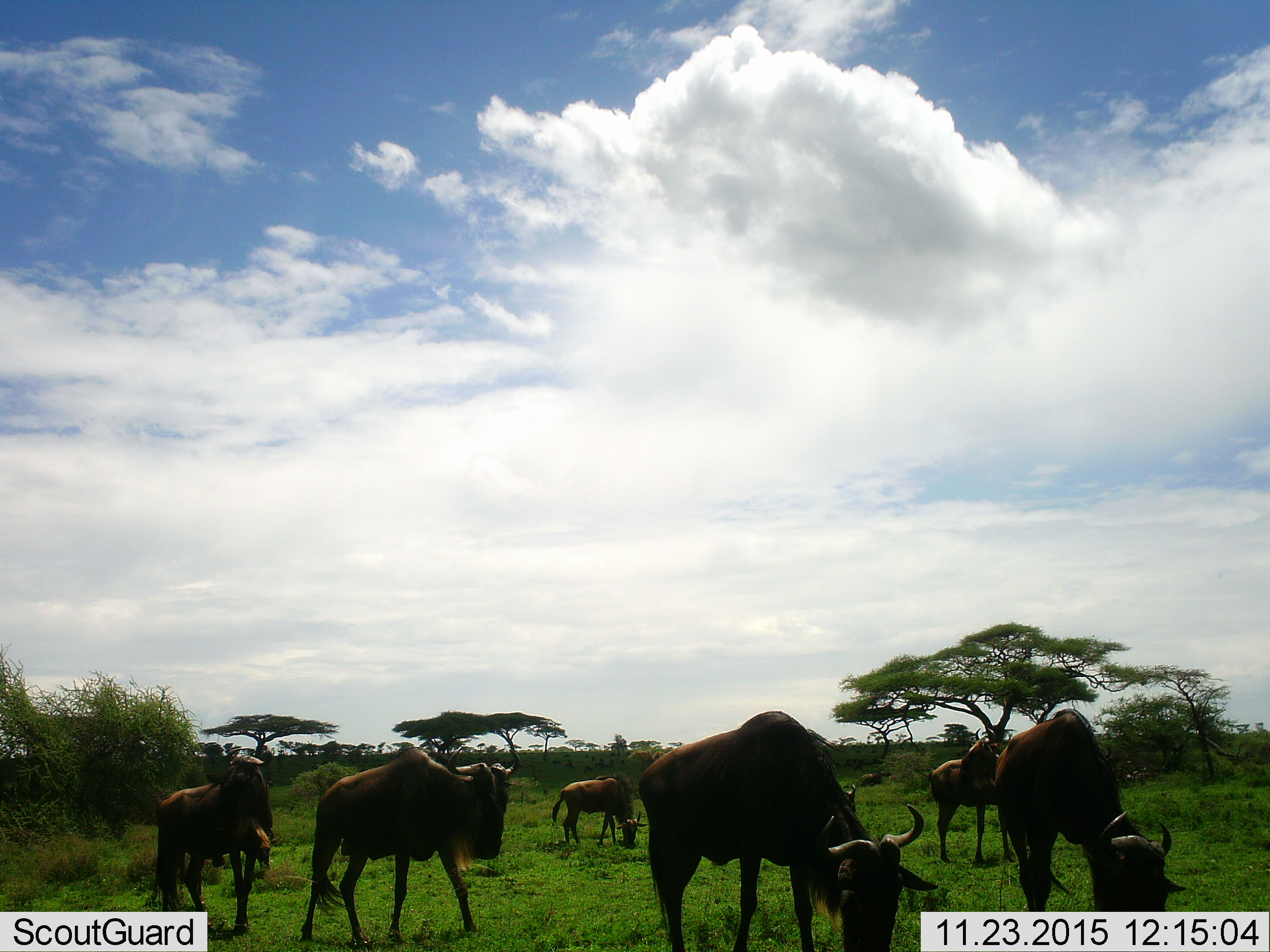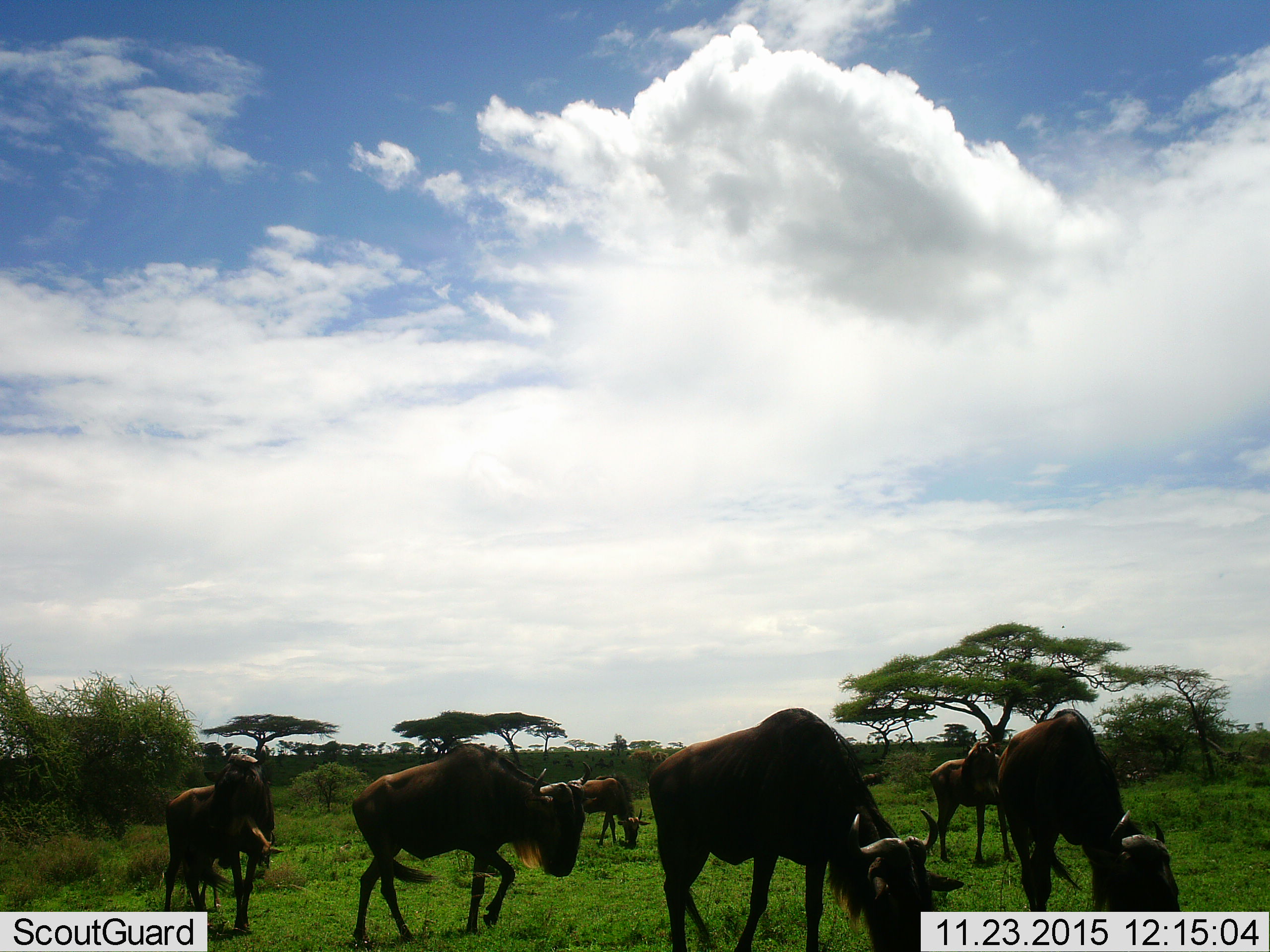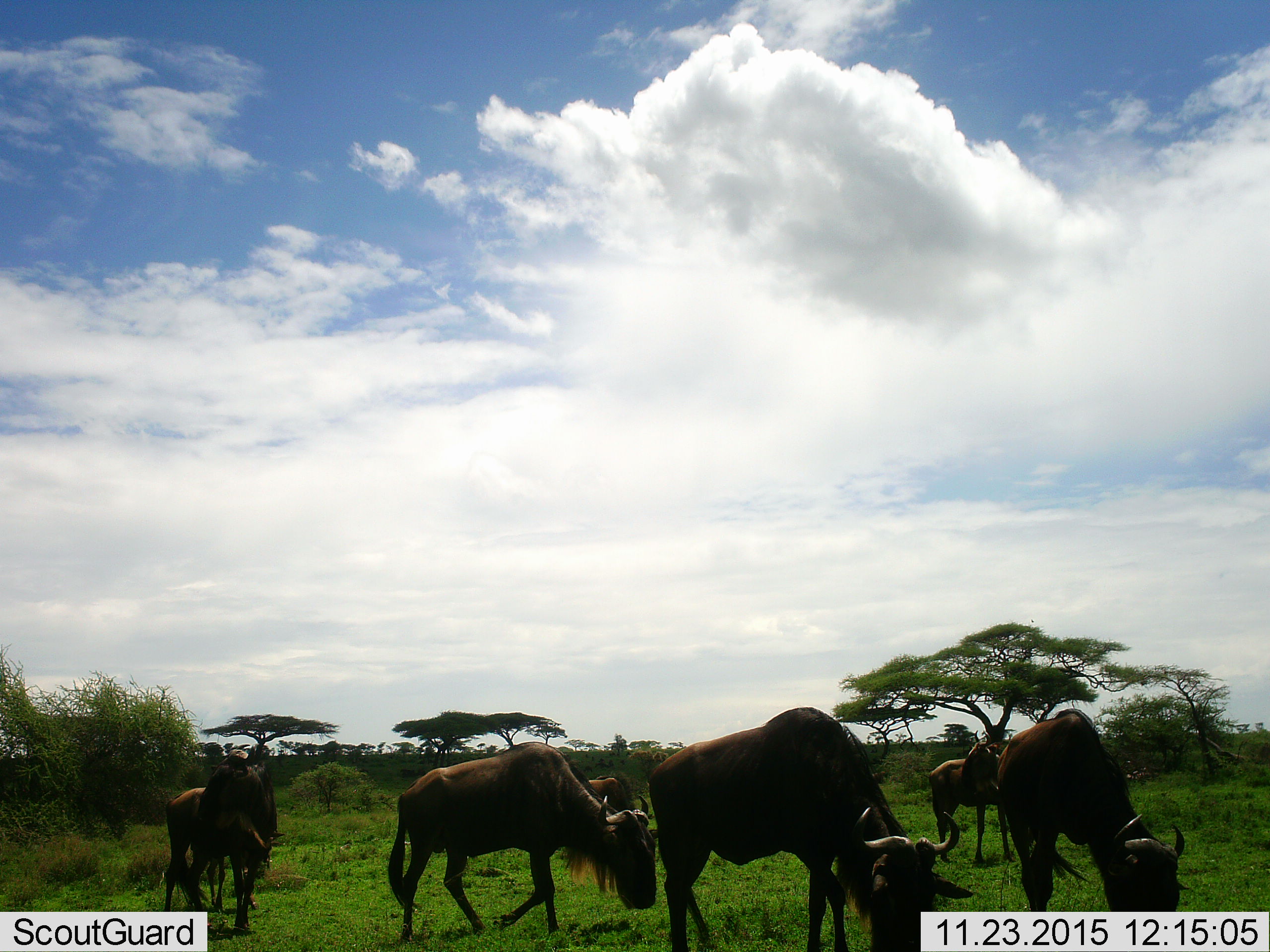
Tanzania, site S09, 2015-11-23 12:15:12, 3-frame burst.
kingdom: Animalia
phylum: Chordata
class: Mammalia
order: Artiodactyla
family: Bovidae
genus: Connochaetes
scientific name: Connochaetes taurinus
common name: blue wildebeest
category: wildebeest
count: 7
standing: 44%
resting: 0%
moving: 44%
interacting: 0%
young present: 0%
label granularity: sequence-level